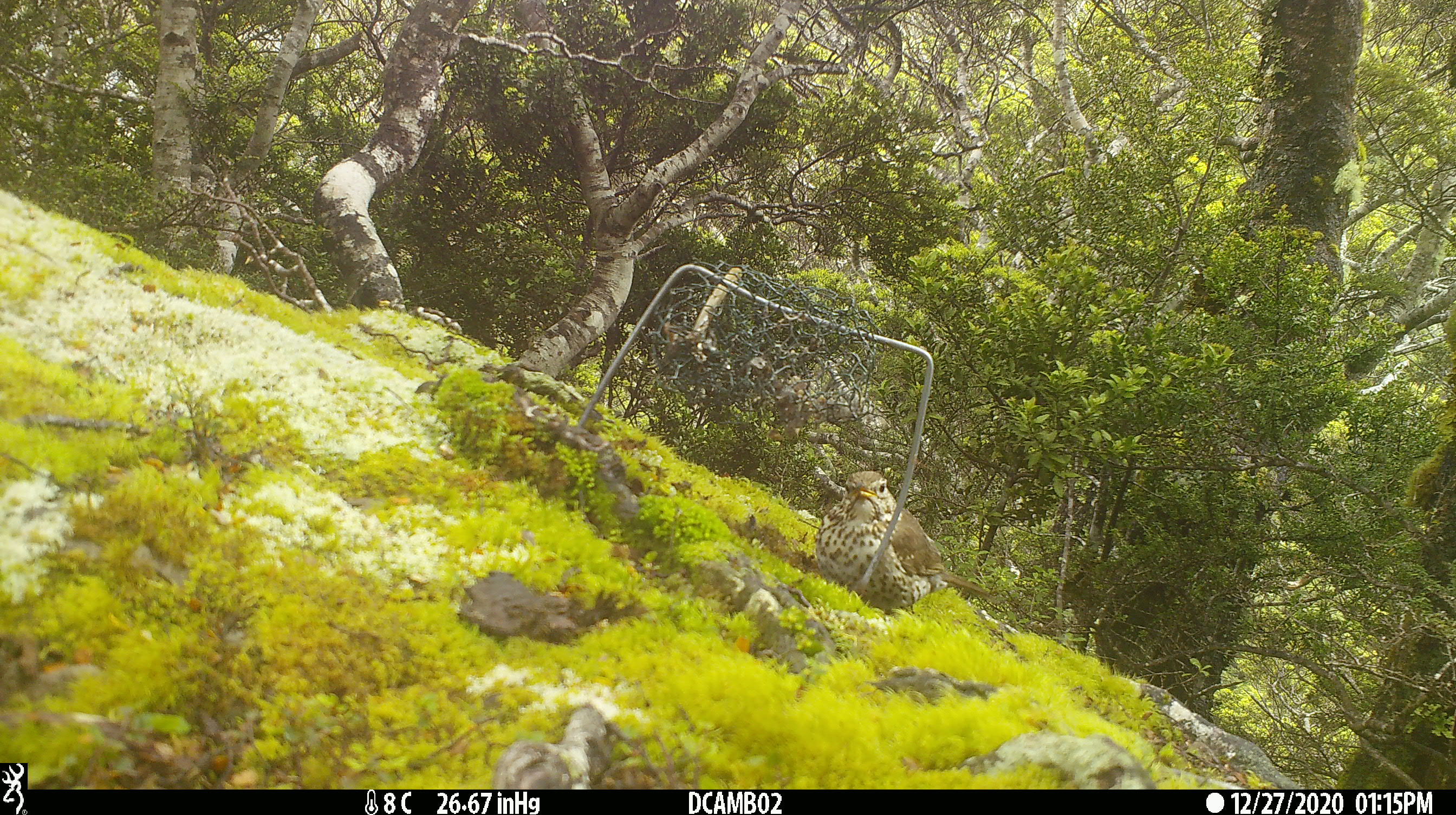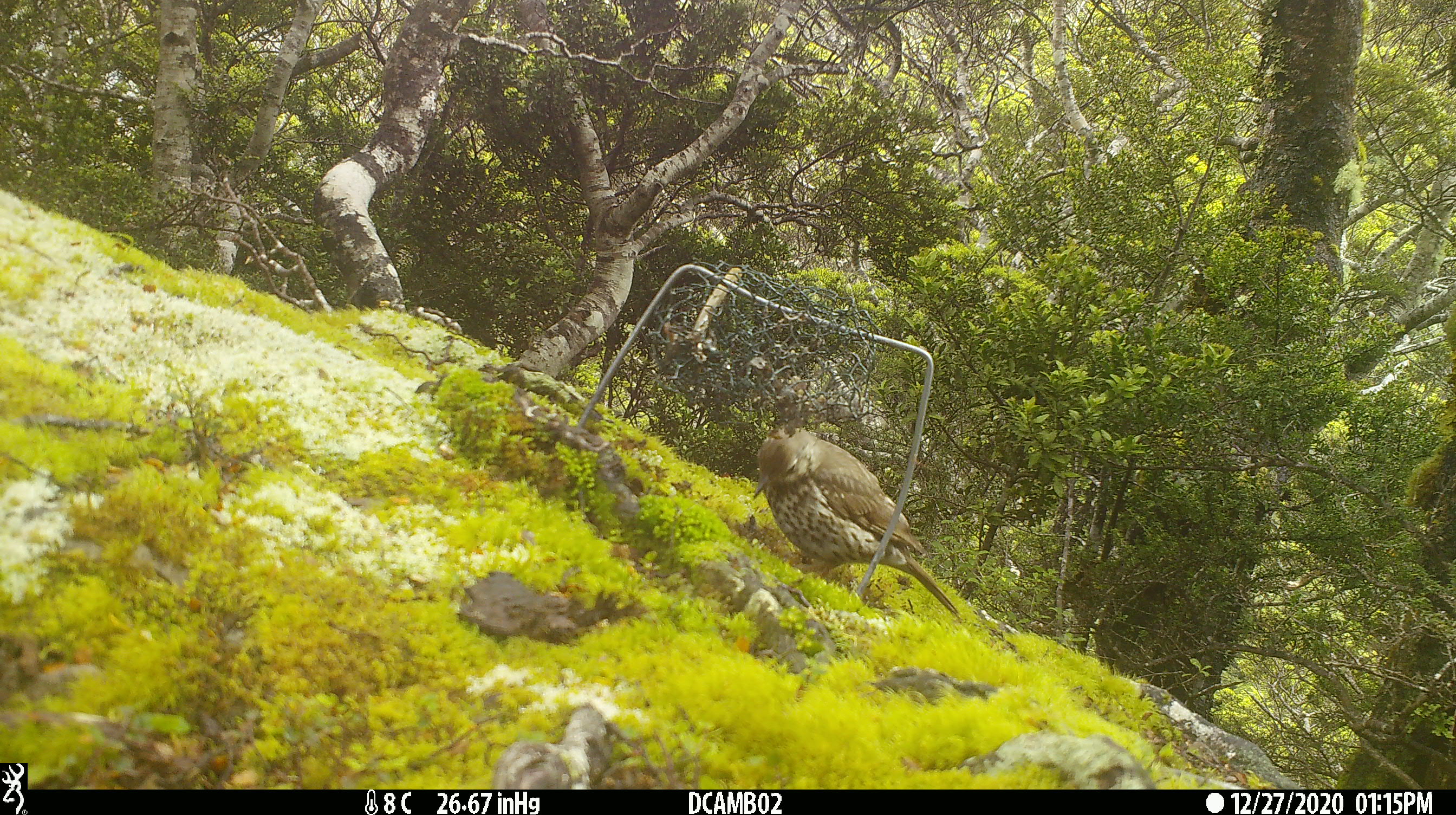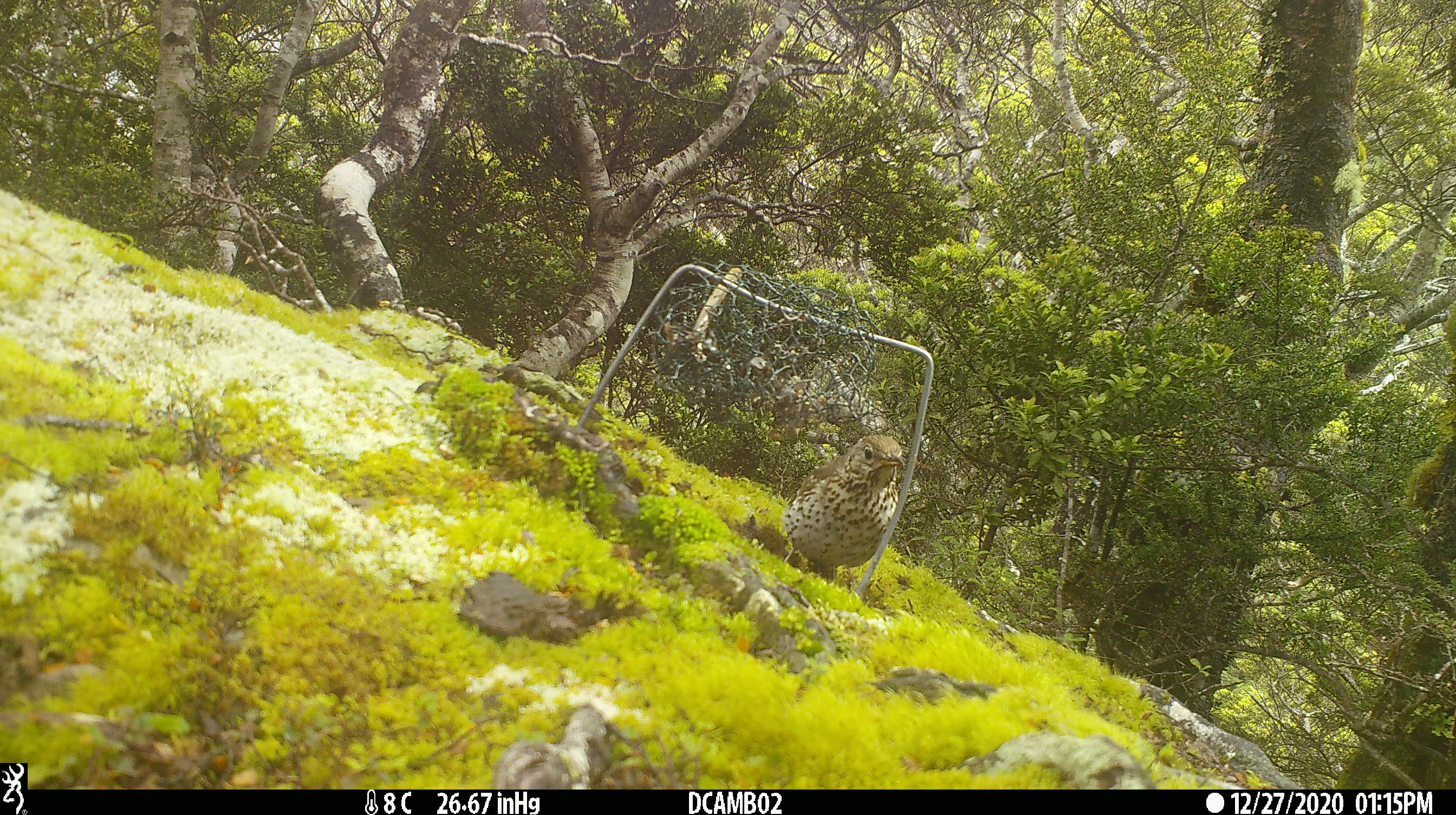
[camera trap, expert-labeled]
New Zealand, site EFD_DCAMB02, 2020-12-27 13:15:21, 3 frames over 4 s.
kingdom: Animalia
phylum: Chordata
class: Aves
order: Passeriformes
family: Turdidae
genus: Turdus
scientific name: Turdus philomelos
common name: song thrush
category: thrush